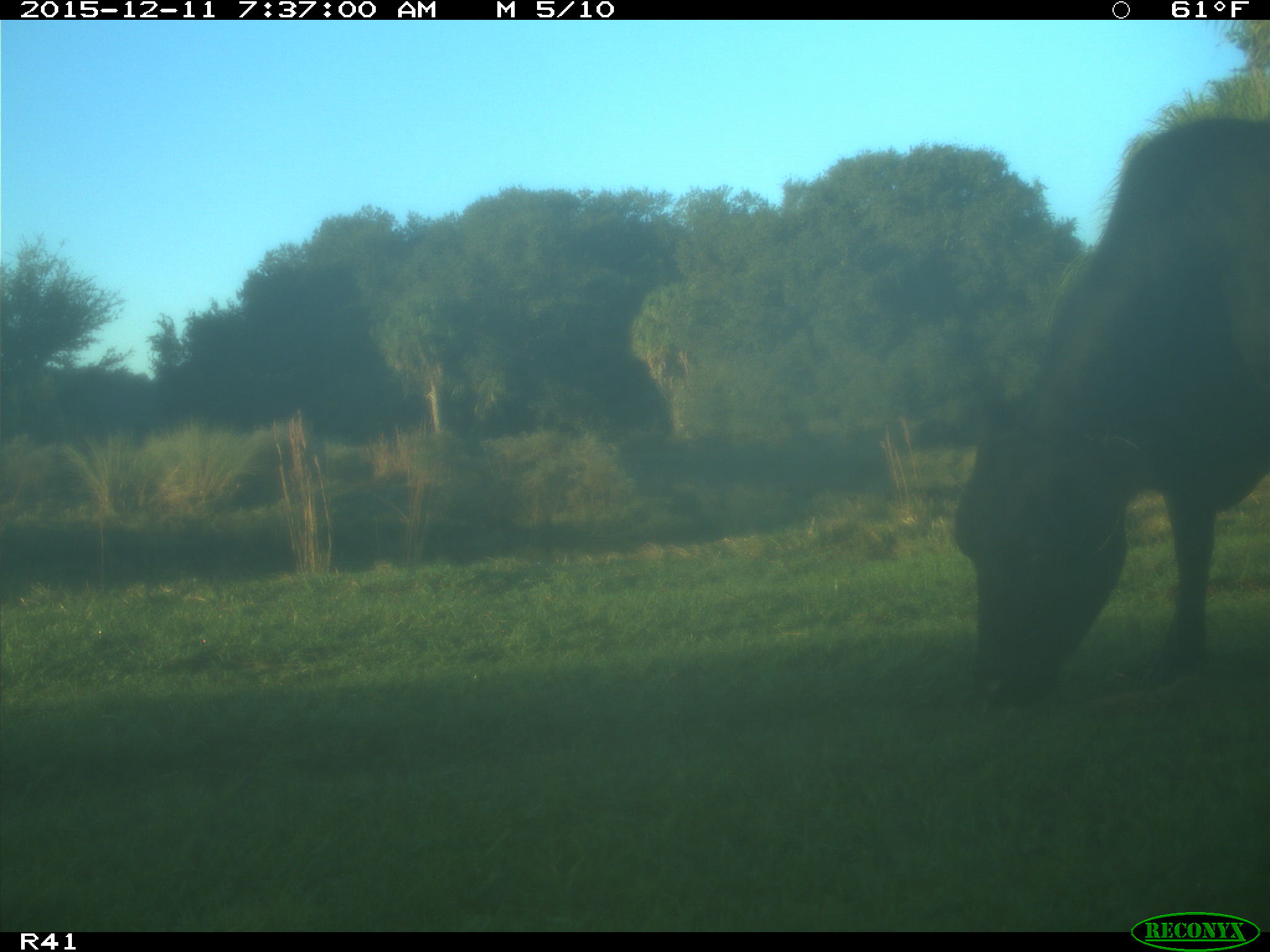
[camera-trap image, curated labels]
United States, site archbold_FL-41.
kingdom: Animalia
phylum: Chordata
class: Mammalia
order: Artiodactyla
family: Bovidae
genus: Bos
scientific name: Bos taurus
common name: domestic cow